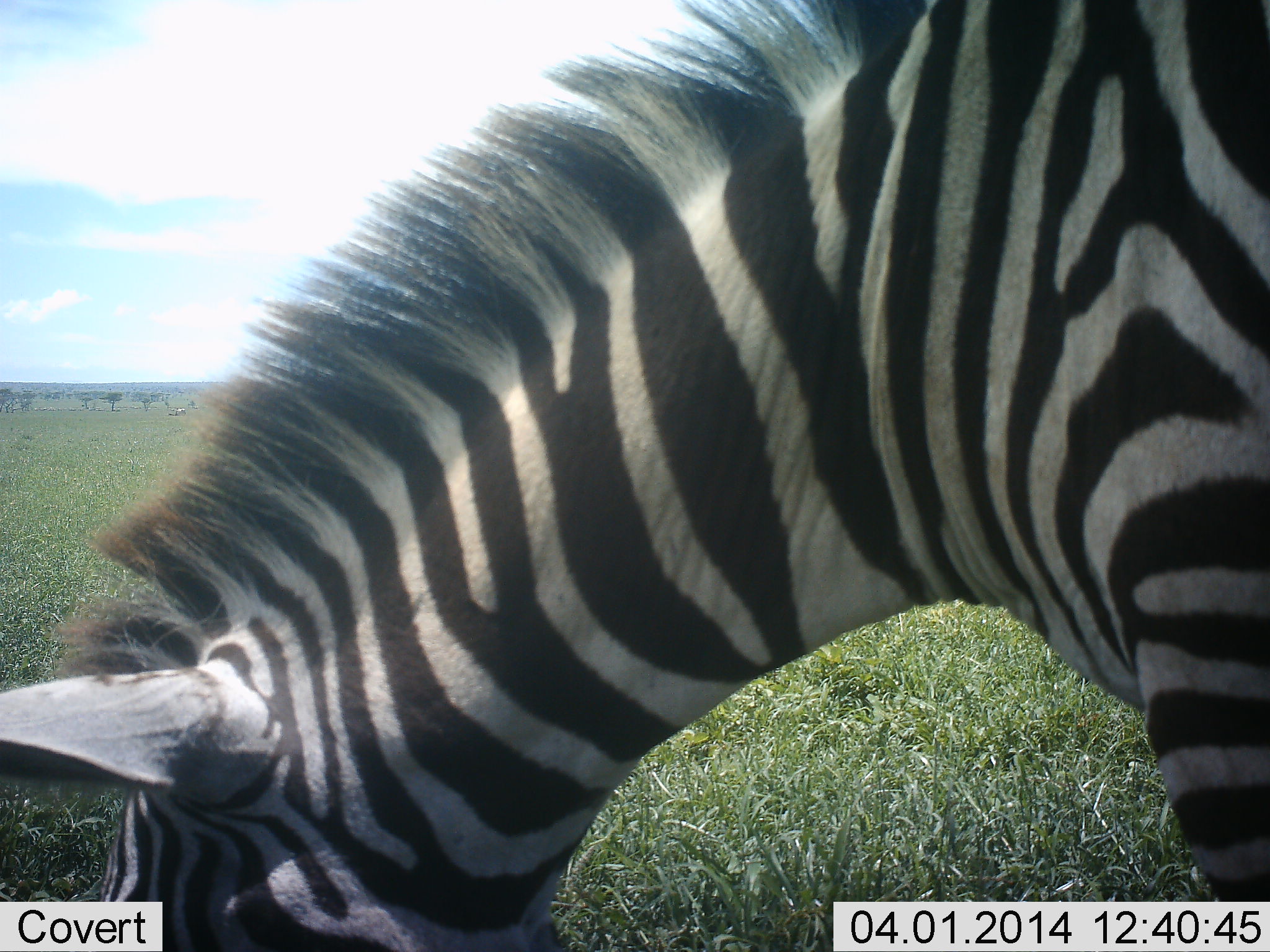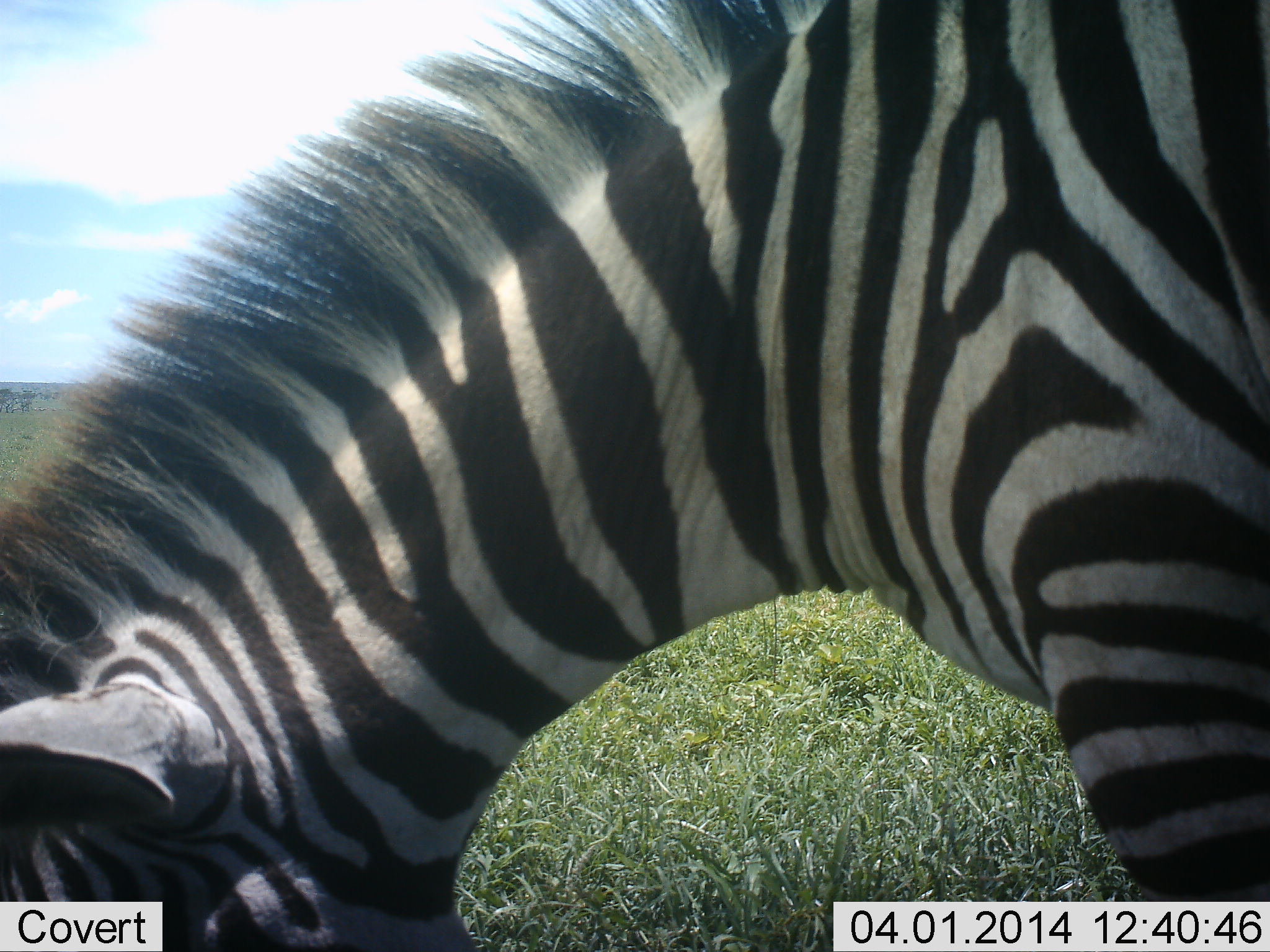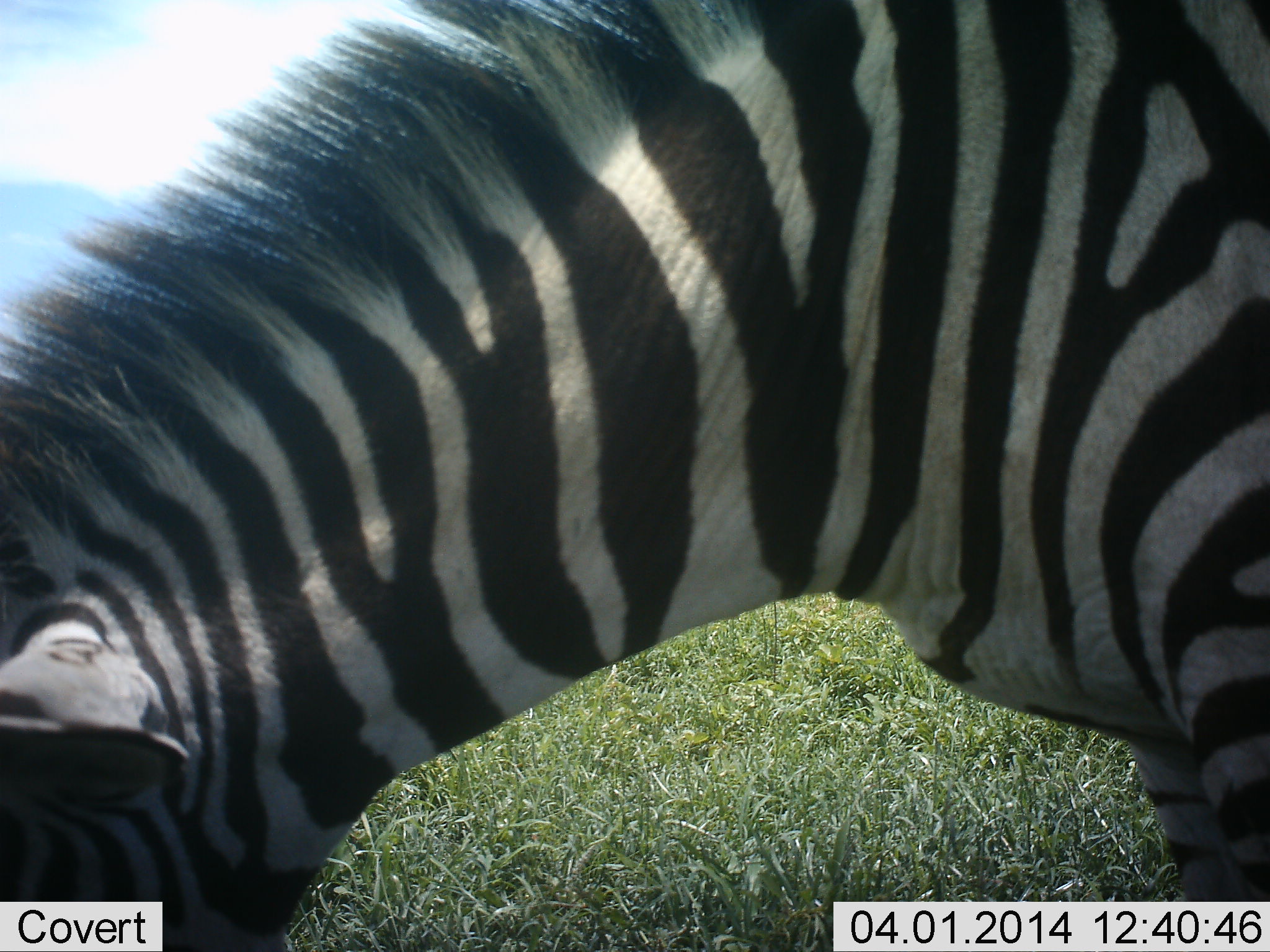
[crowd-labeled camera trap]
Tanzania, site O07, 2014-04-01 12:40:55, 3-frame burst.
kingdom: Animalia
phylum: Chordata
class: Mammalia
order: Perissodactyla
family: Equidae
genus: Equus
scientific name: Equus quagga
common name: plains zebra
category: zebra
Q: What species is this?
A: Zebra (plains zebra) (Equus quagga).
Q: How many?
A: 1.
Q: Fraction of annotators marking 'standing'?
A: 20%.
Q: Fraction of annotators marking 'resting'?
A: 0%.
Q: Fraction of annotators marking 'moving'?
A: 10%.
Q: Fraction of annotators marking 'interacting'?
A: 0%.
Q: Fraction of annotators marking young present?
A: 0%.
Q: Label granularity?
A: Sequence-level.